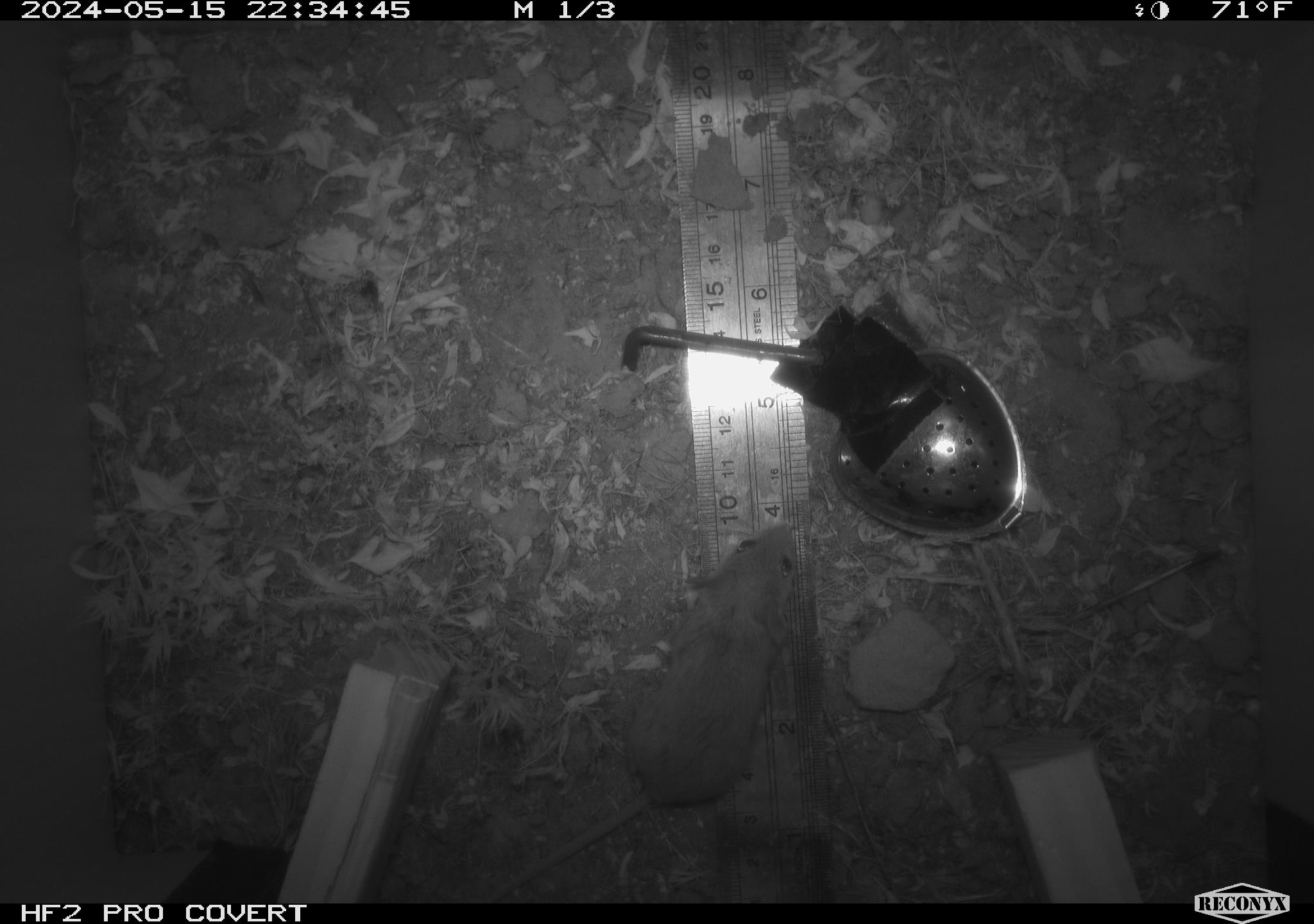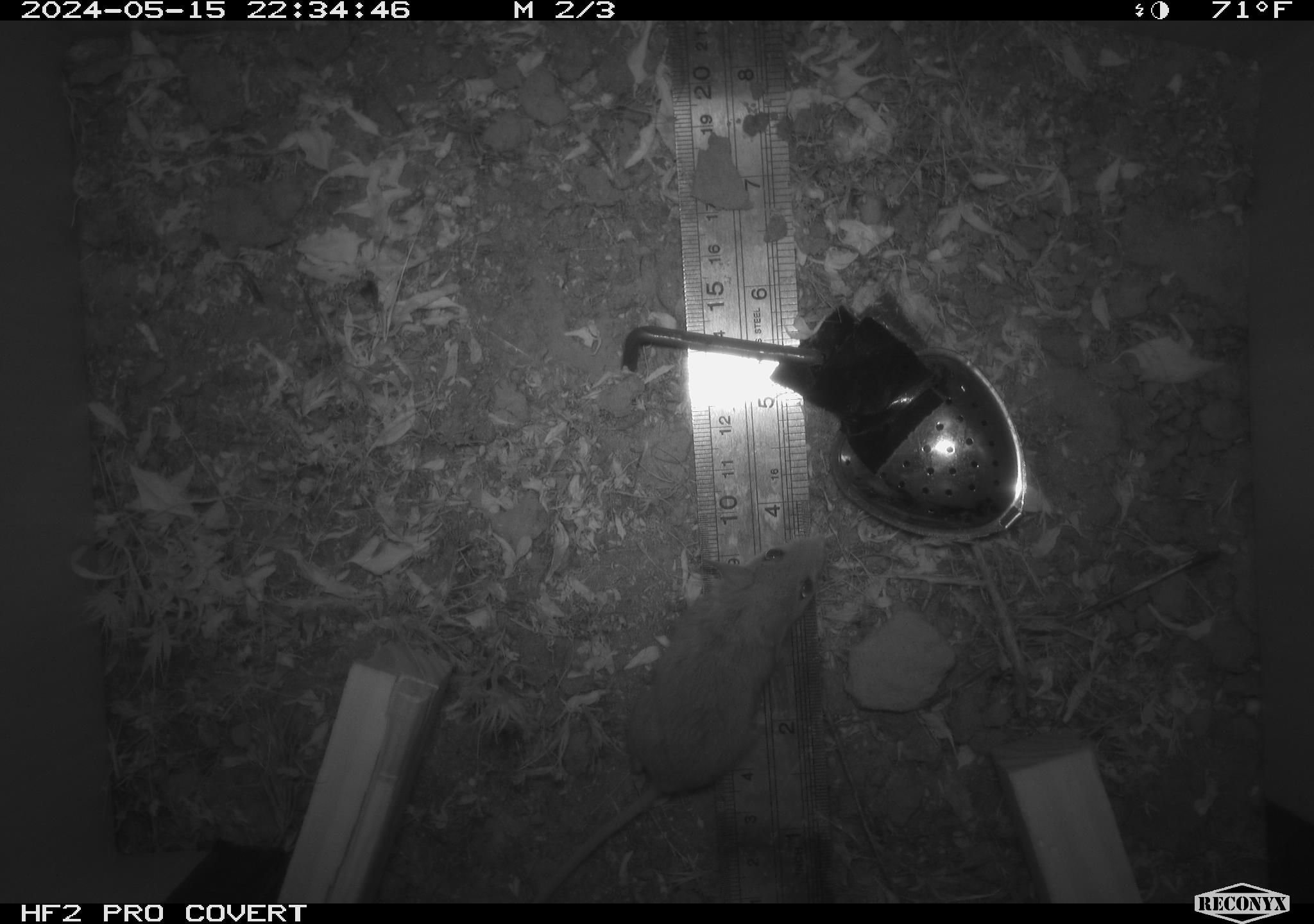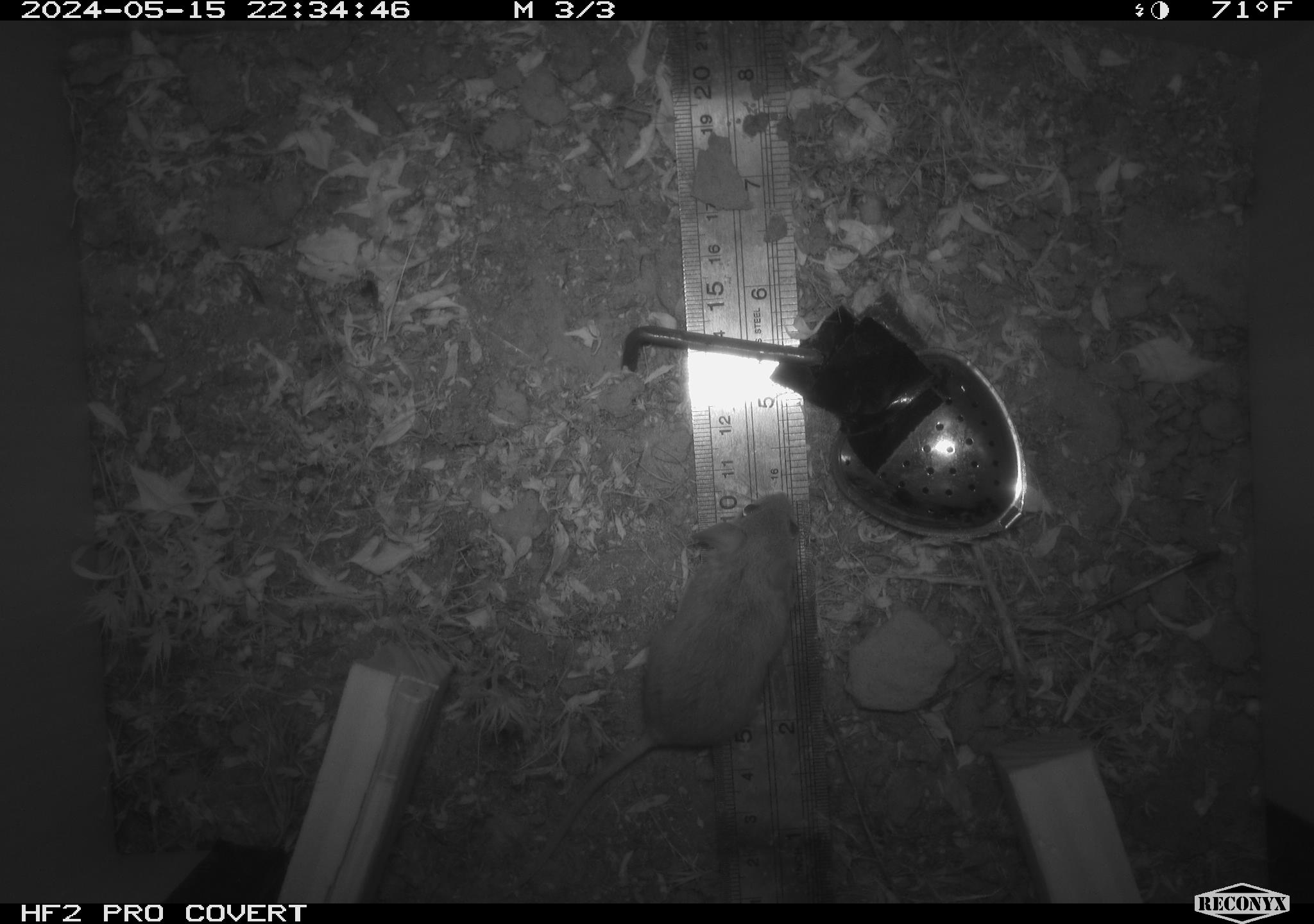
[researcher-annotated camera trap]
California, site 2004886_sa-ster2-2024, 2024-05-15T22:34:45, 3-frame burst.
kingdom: Animalia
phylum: Chordata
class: Mammalia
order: Rodentia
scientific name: Rodentia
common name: mouse species